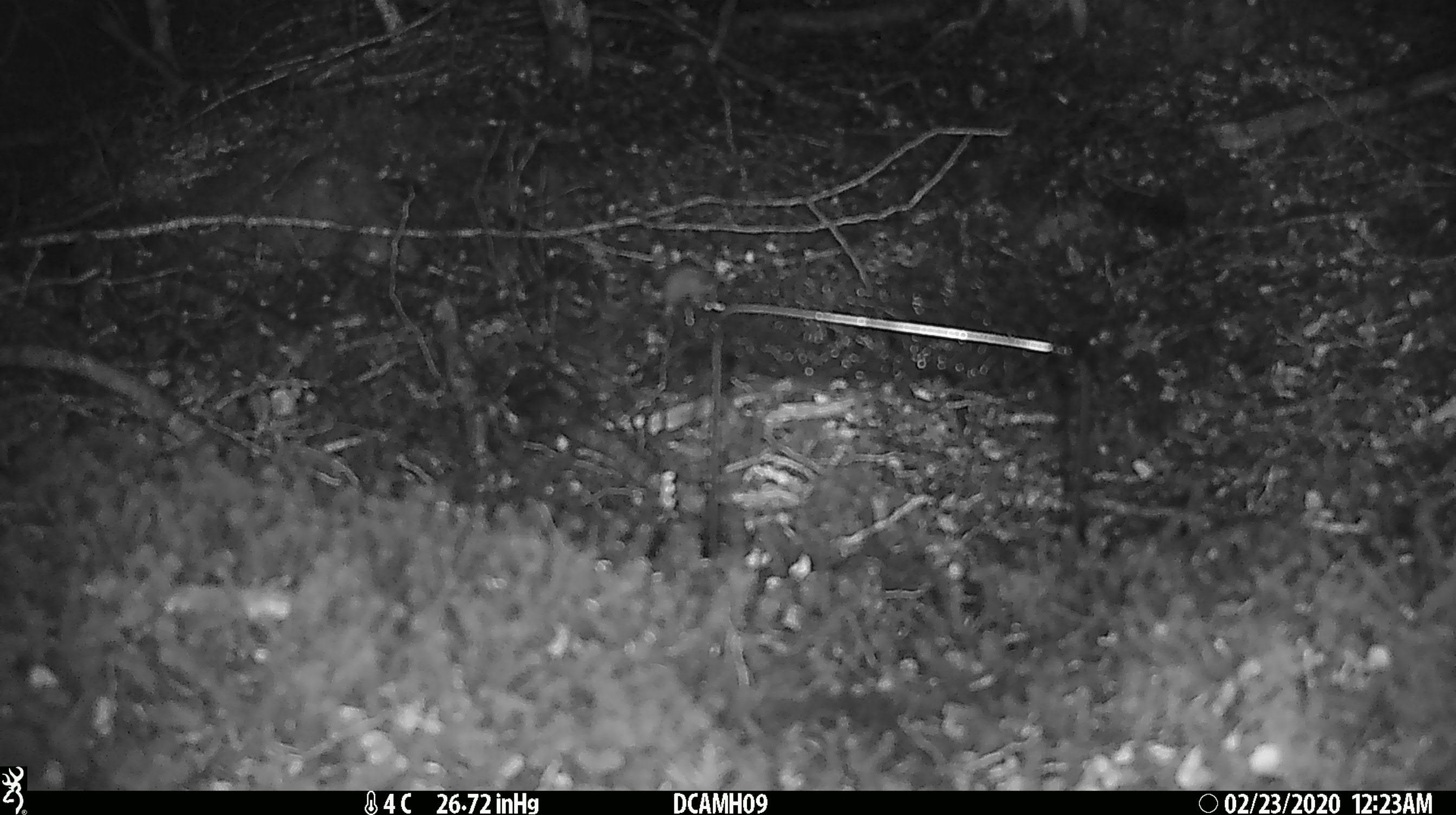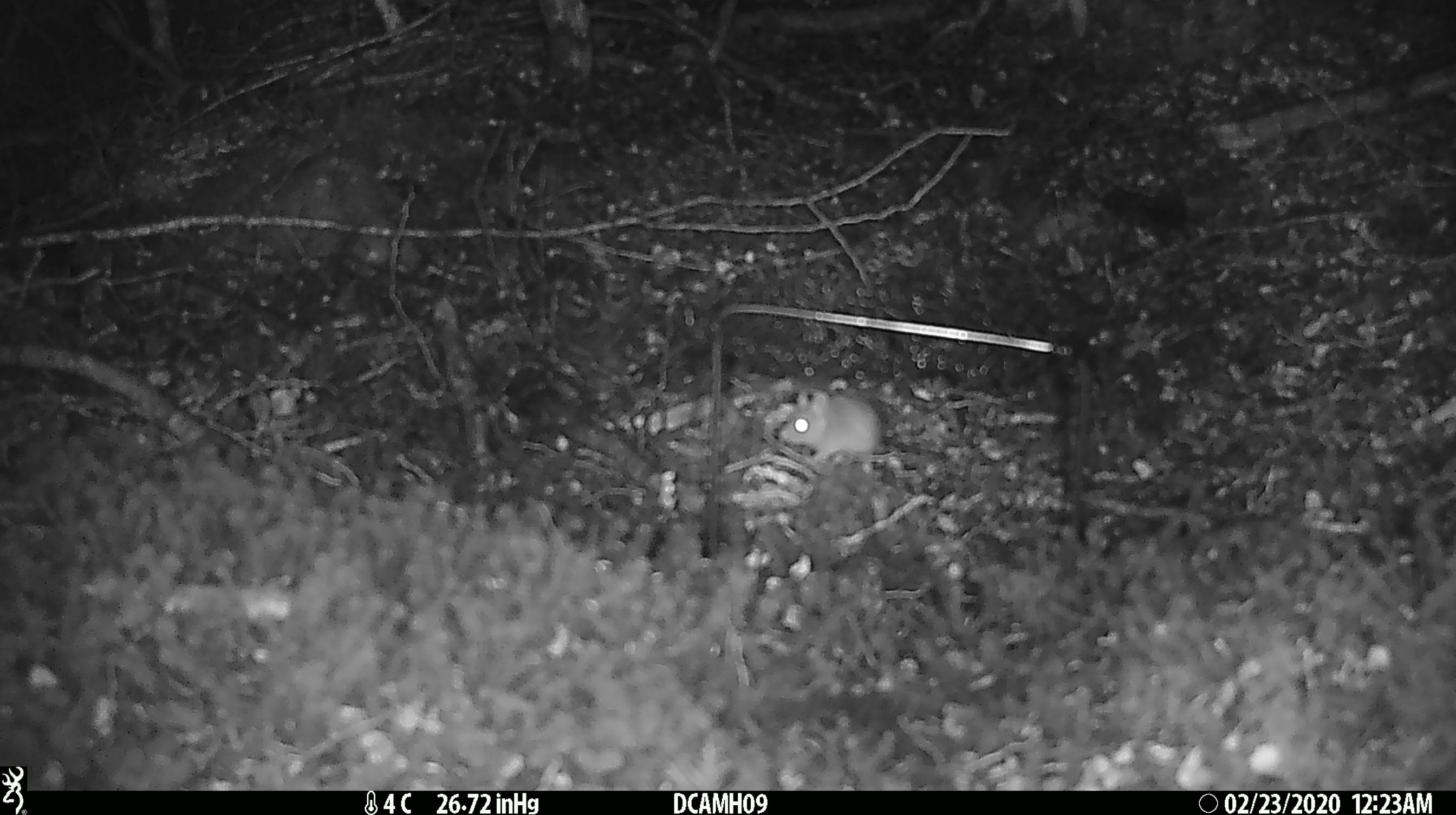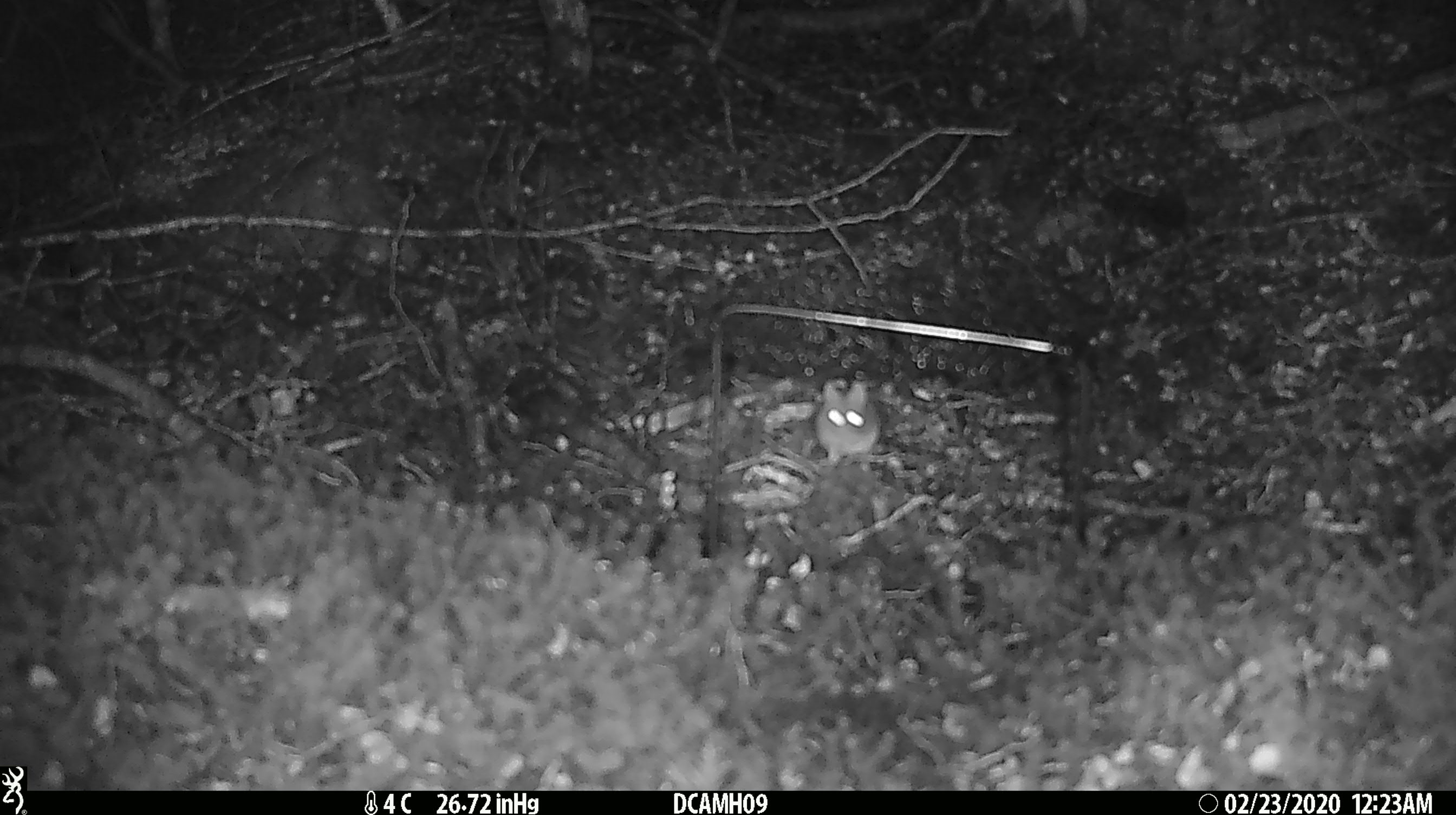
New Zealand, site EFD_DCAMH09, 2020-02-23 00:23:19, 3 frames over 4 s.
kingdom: Animalia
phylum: Chordata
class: Mammalia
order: Rodentia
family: Muridae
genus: Mus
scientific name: Mus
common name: mouse